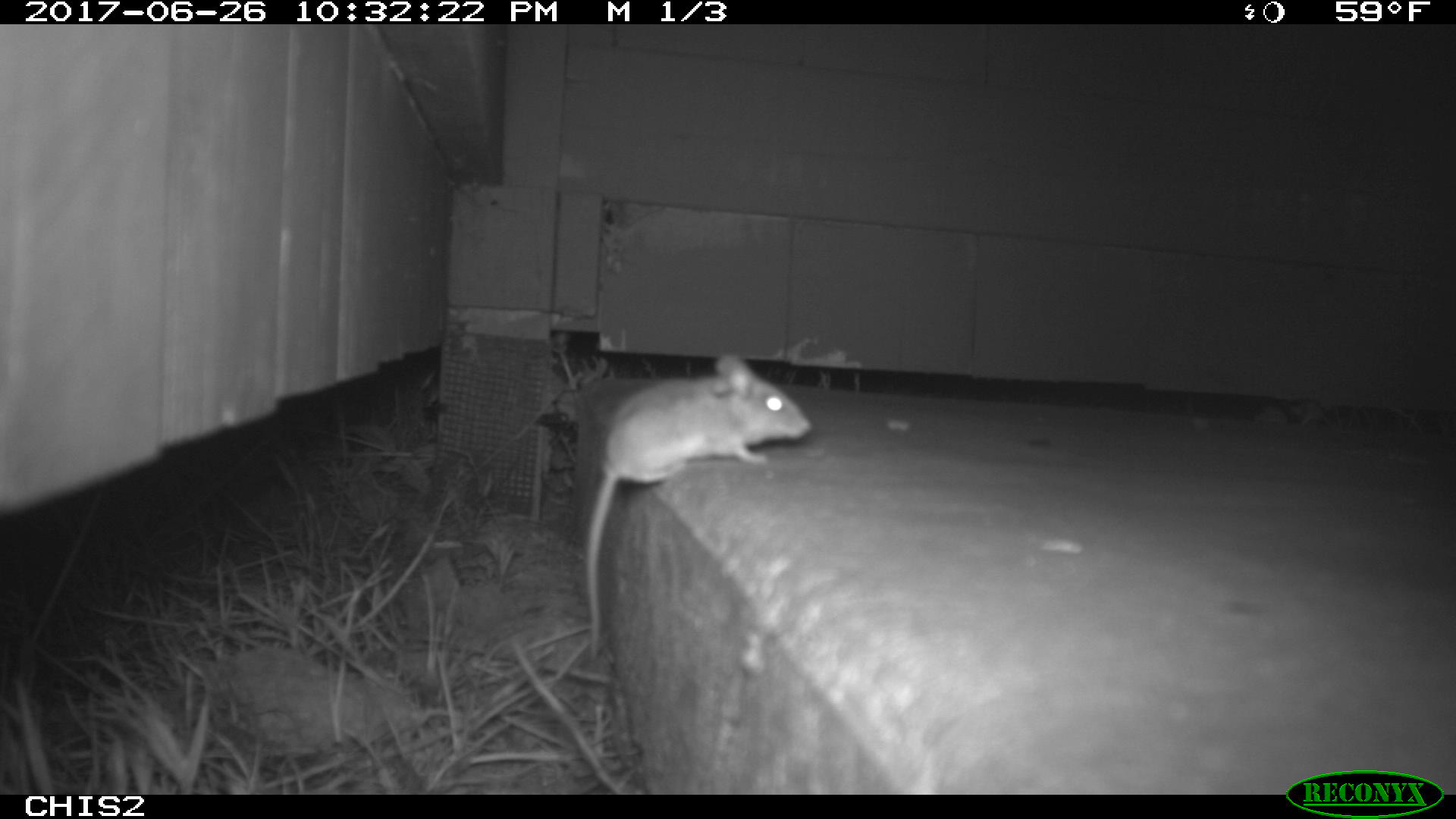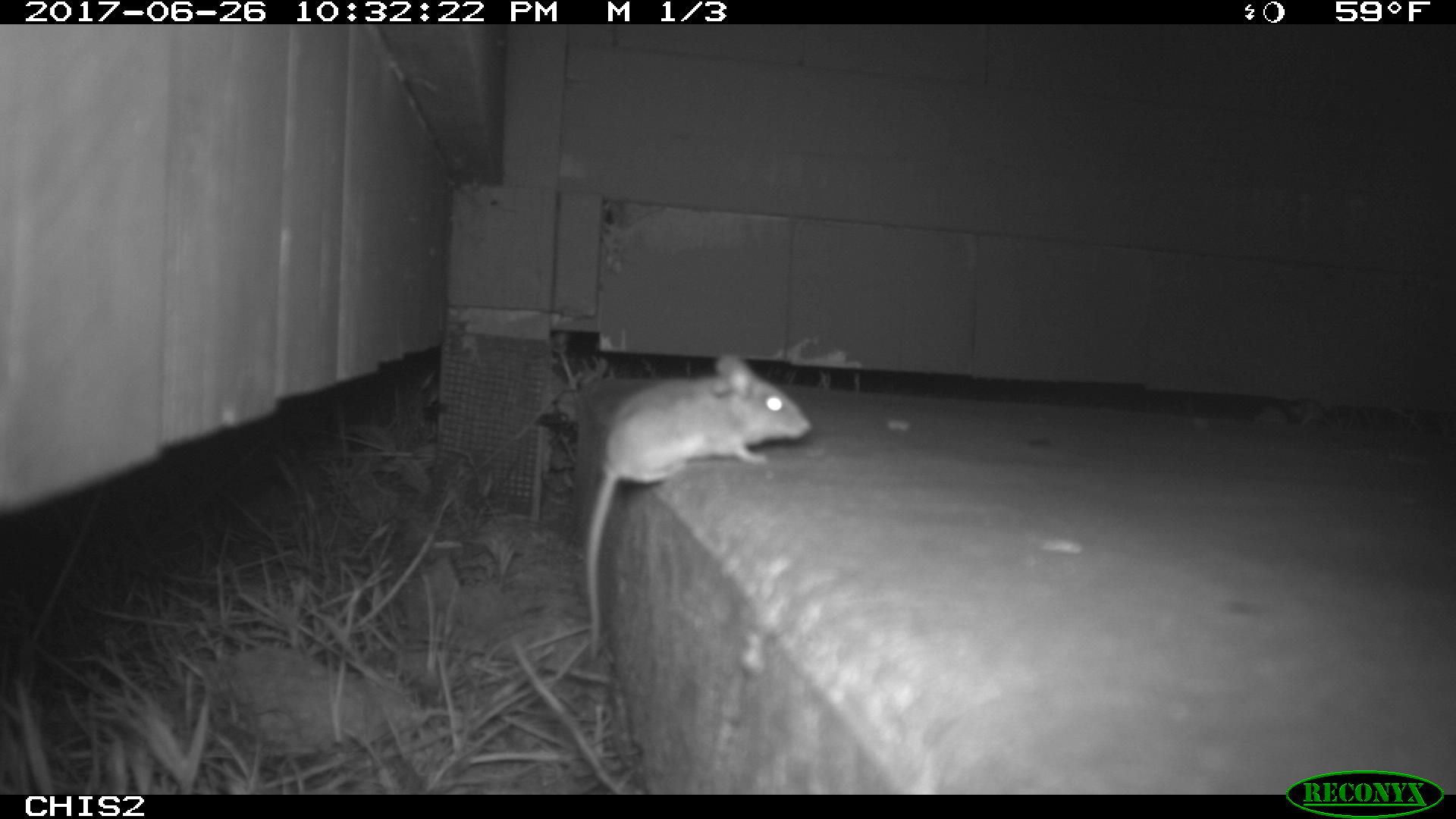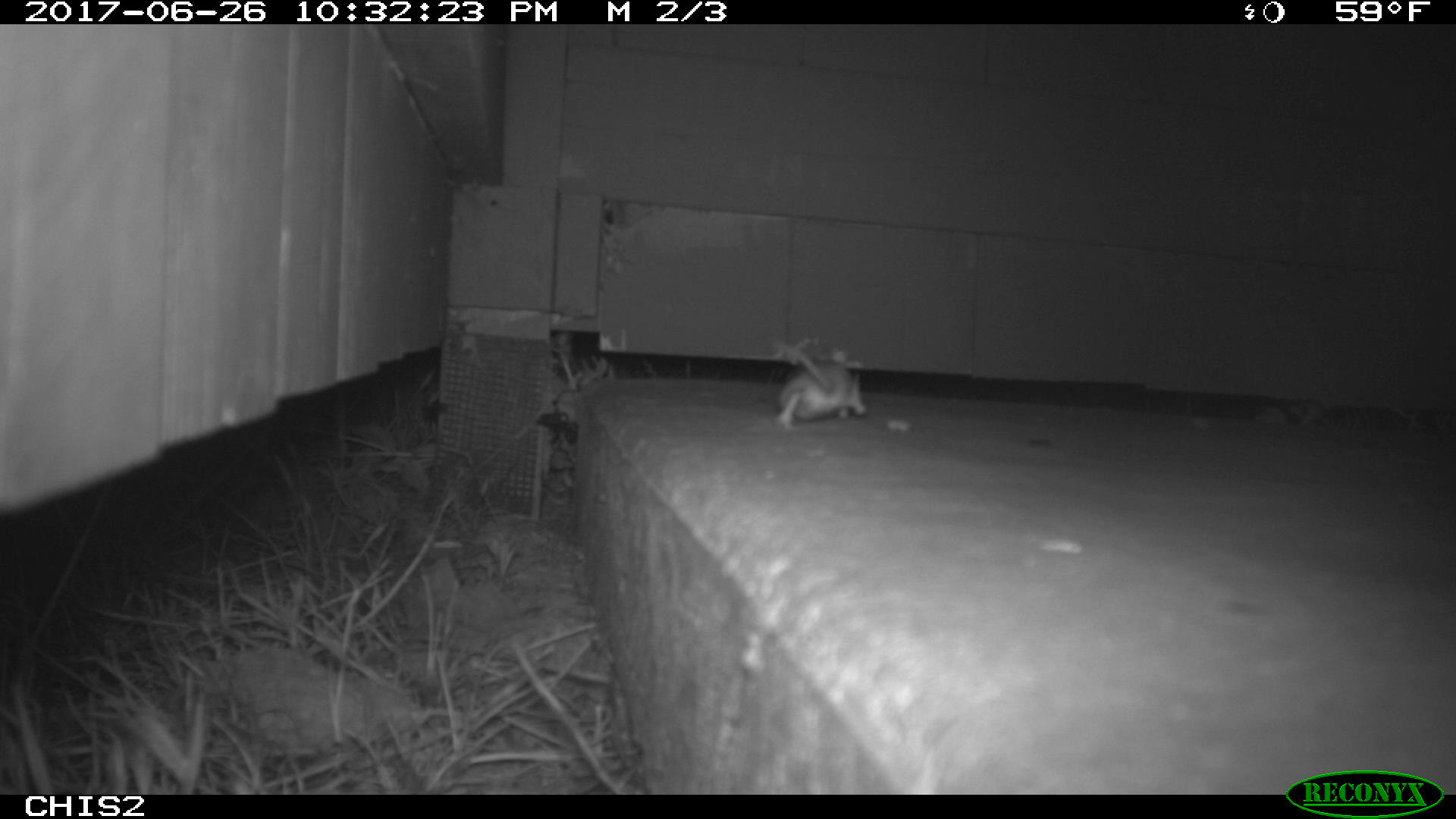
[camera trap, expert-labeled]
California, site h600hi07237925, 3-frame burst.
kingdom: Animalia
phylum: Chordata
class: Mammalia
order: Rodentia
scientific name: Rodentia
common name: rodent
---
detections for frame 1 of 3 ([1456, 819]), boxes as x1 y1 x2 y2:
rodent: 582 353 813 657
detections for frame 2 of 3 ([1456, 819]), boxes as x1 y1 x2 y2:
rodent: 586 354 811 661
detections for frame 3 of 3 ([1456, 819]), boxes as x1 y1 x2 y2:
rodent: 769 337 867 428